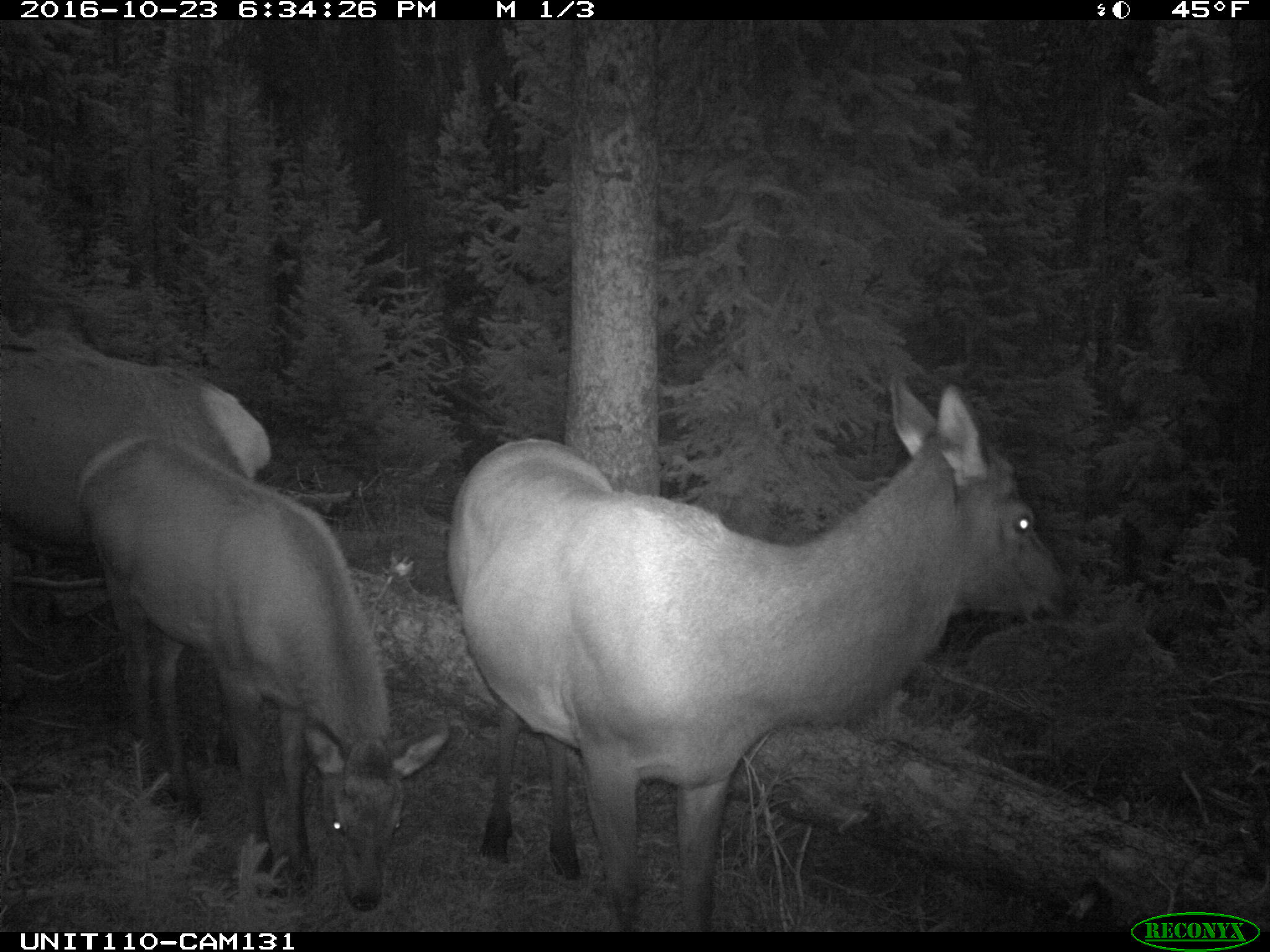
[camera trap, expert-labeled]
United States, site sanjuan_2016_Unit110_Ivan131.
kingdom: Animalia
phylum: Chordata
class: Mammalia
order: Artiodactyla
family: Cervidae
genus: Cervus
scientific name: Cervus elaphus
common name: red deer